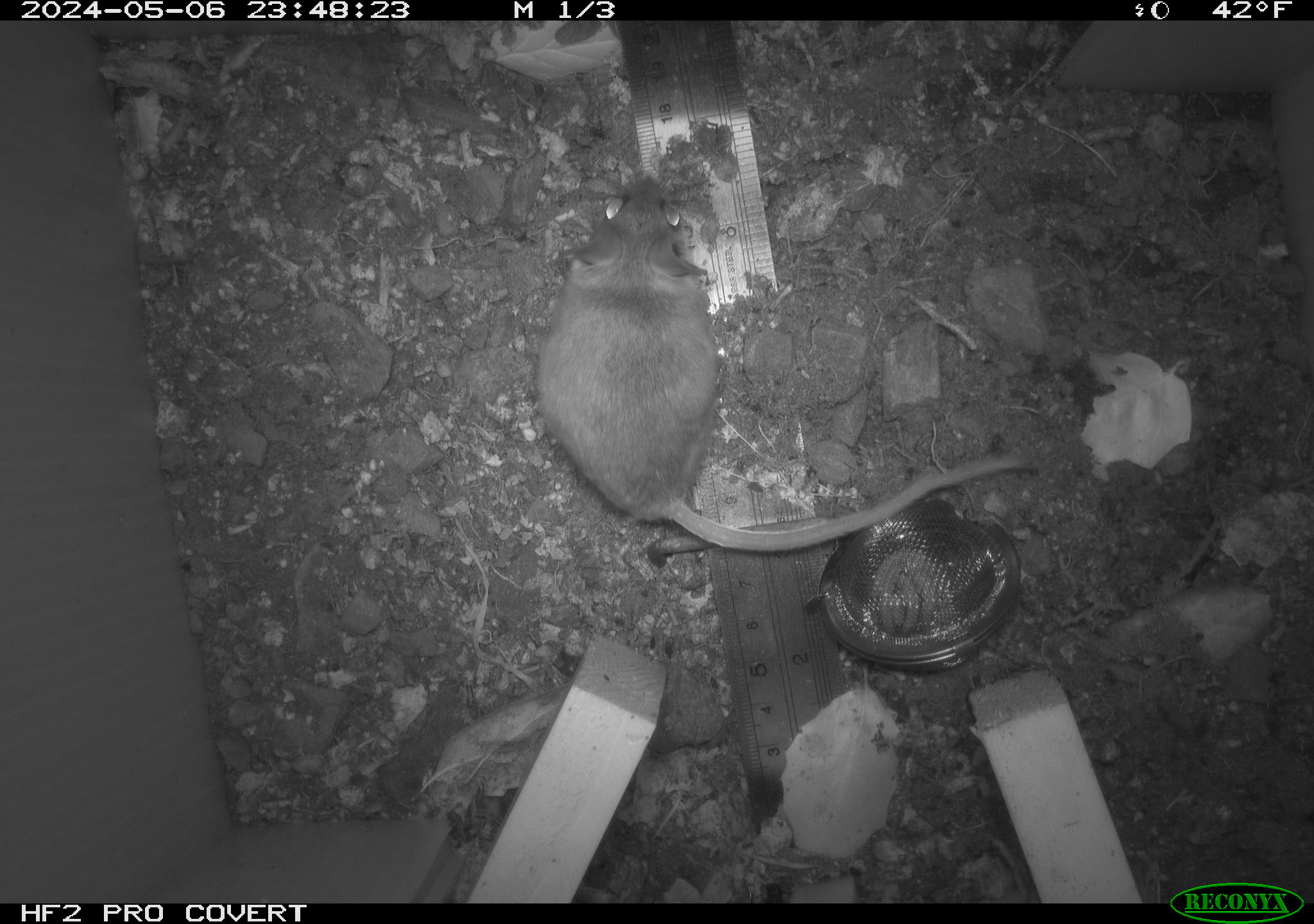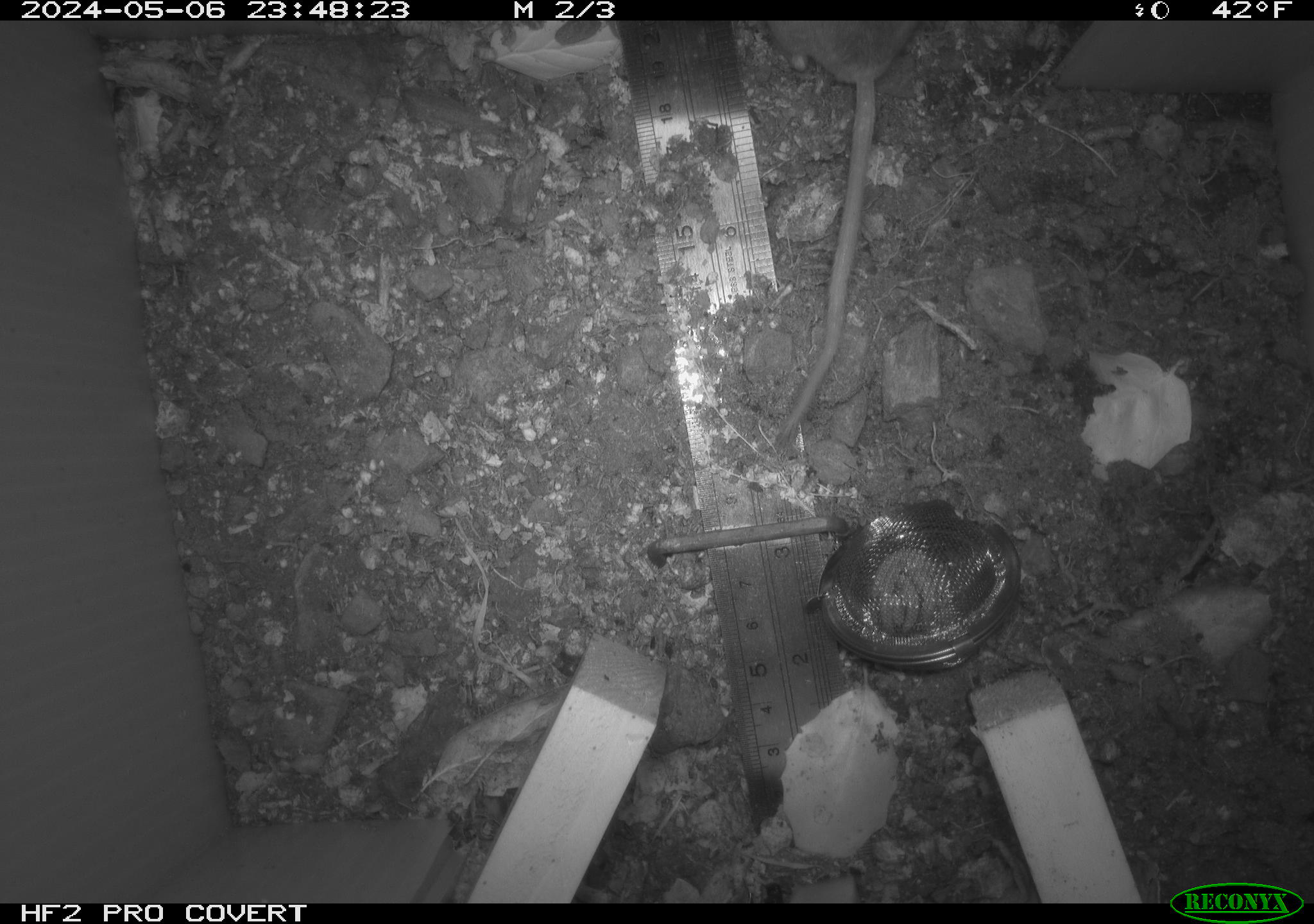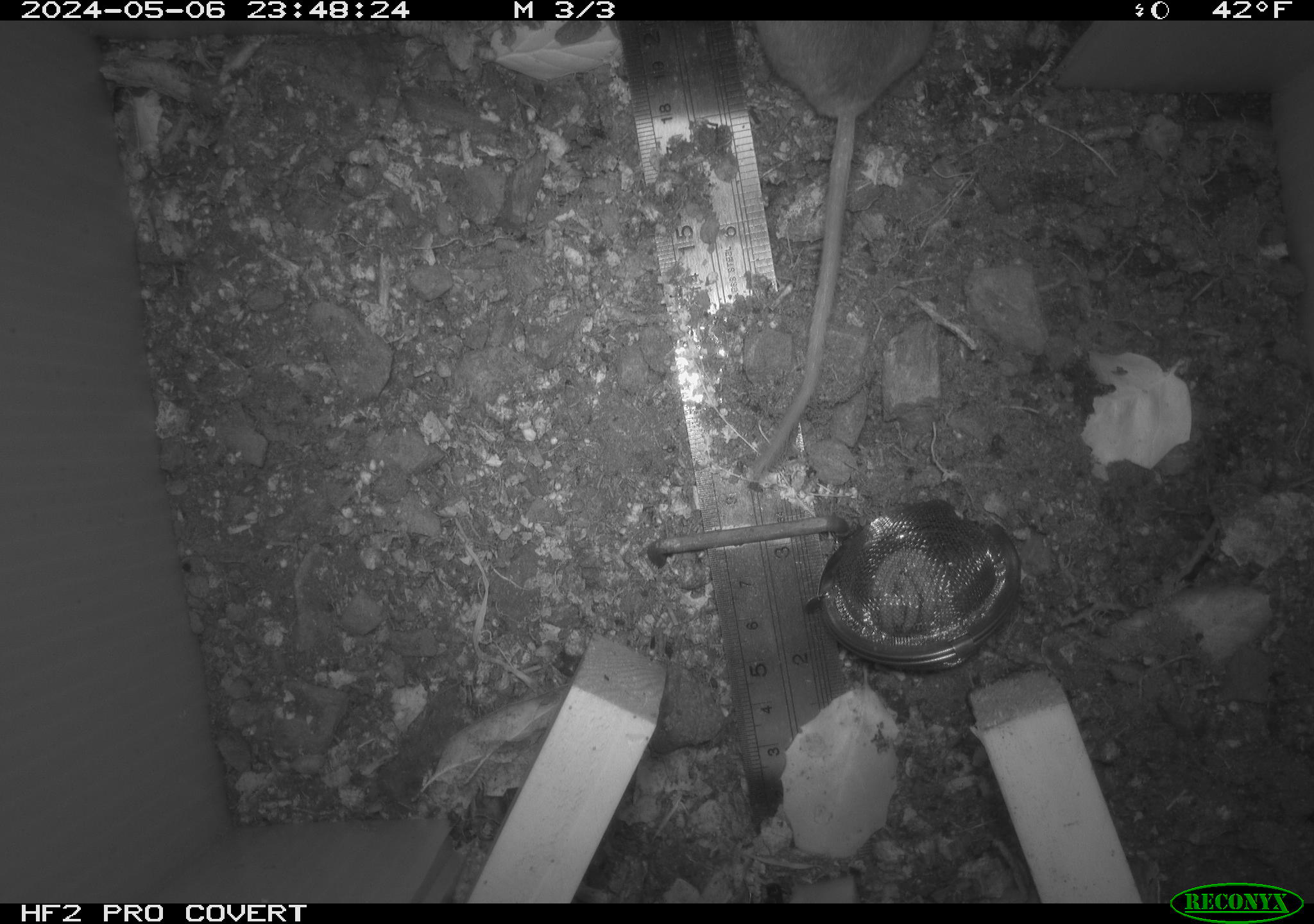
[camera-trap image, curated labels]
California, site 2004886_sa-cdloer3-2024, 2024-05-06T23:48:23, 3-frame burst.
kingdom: Animalia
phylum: Chordata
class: Mammalia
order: Rodentia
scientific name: Rodentia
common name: mouse species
Mouse species (Rodentia).